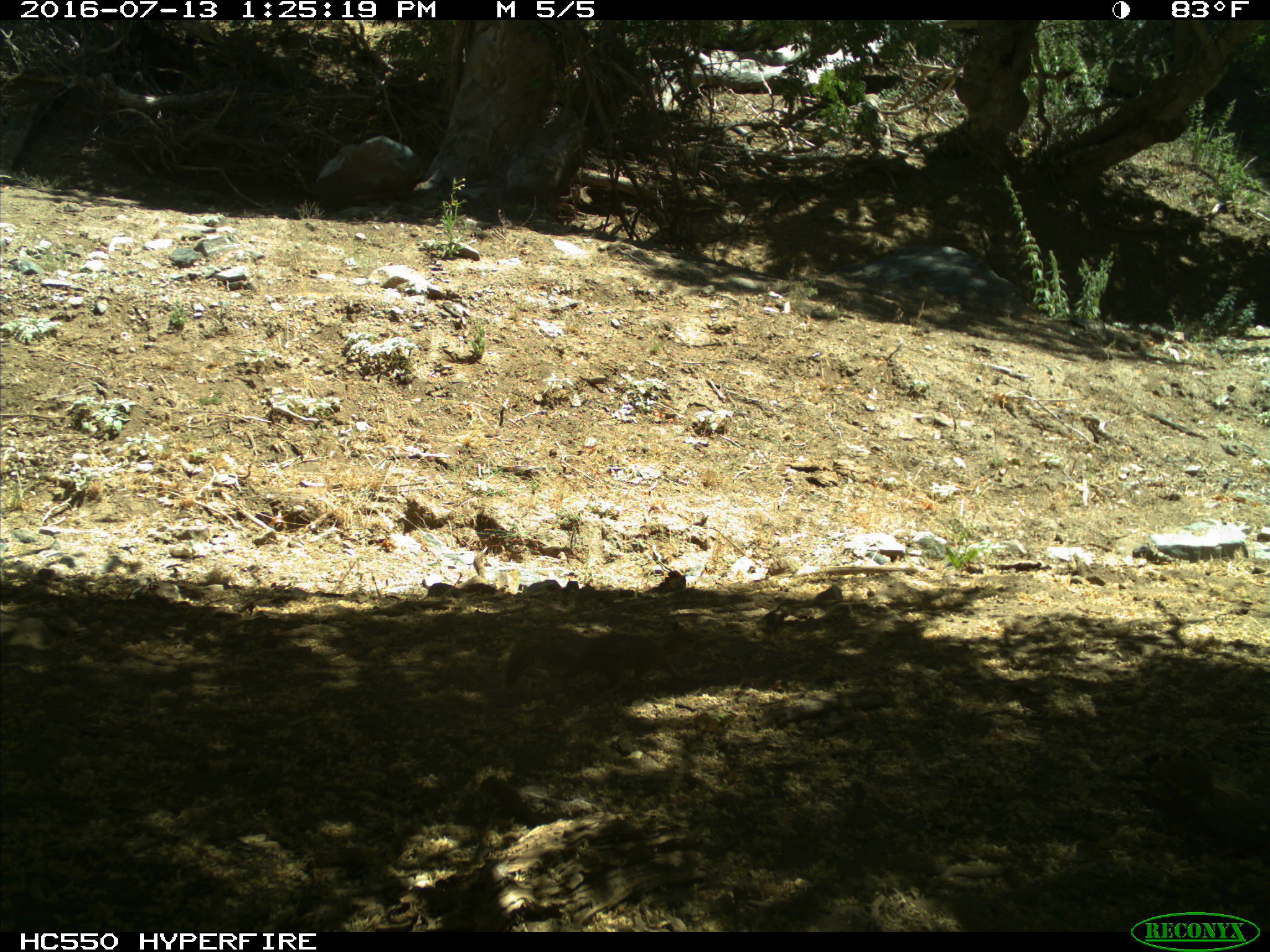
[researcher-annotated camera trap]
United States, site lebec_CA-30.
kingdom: Animalia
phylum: Chordata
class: Mammalia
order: Rodentia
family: Sciuridae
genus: Otospermophilus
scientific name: Otospermophilus beecheyi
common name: california ground squirrel